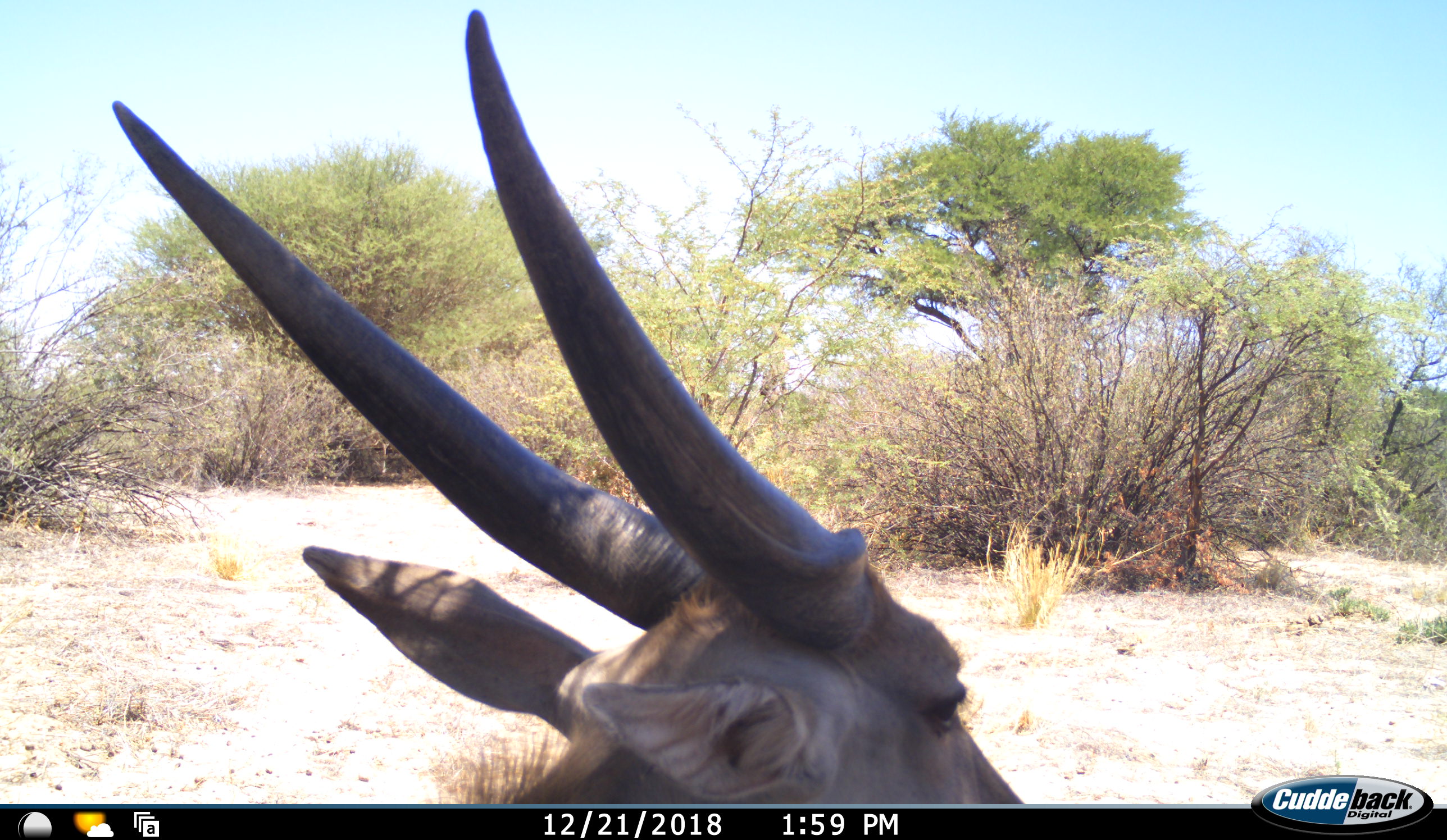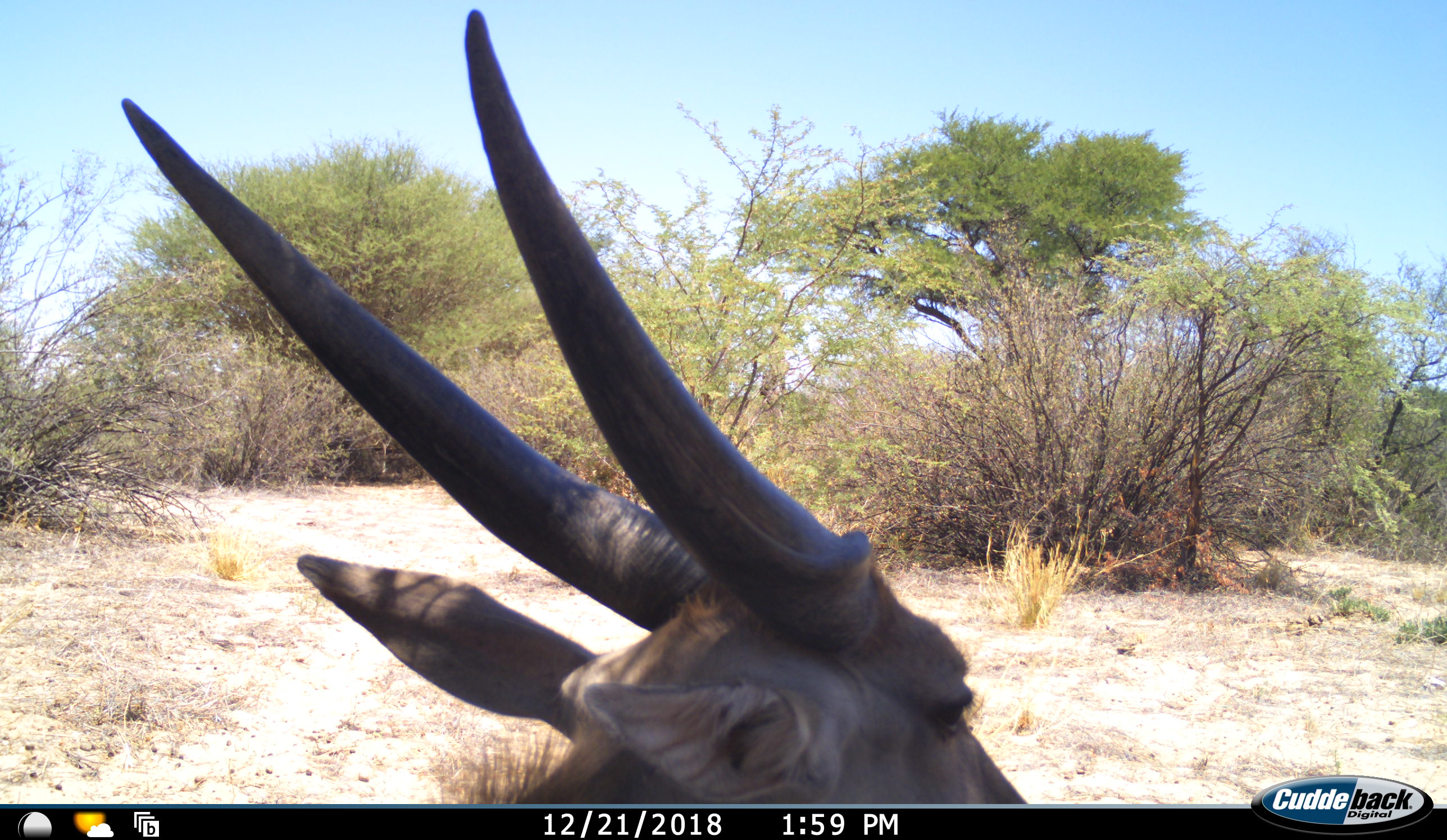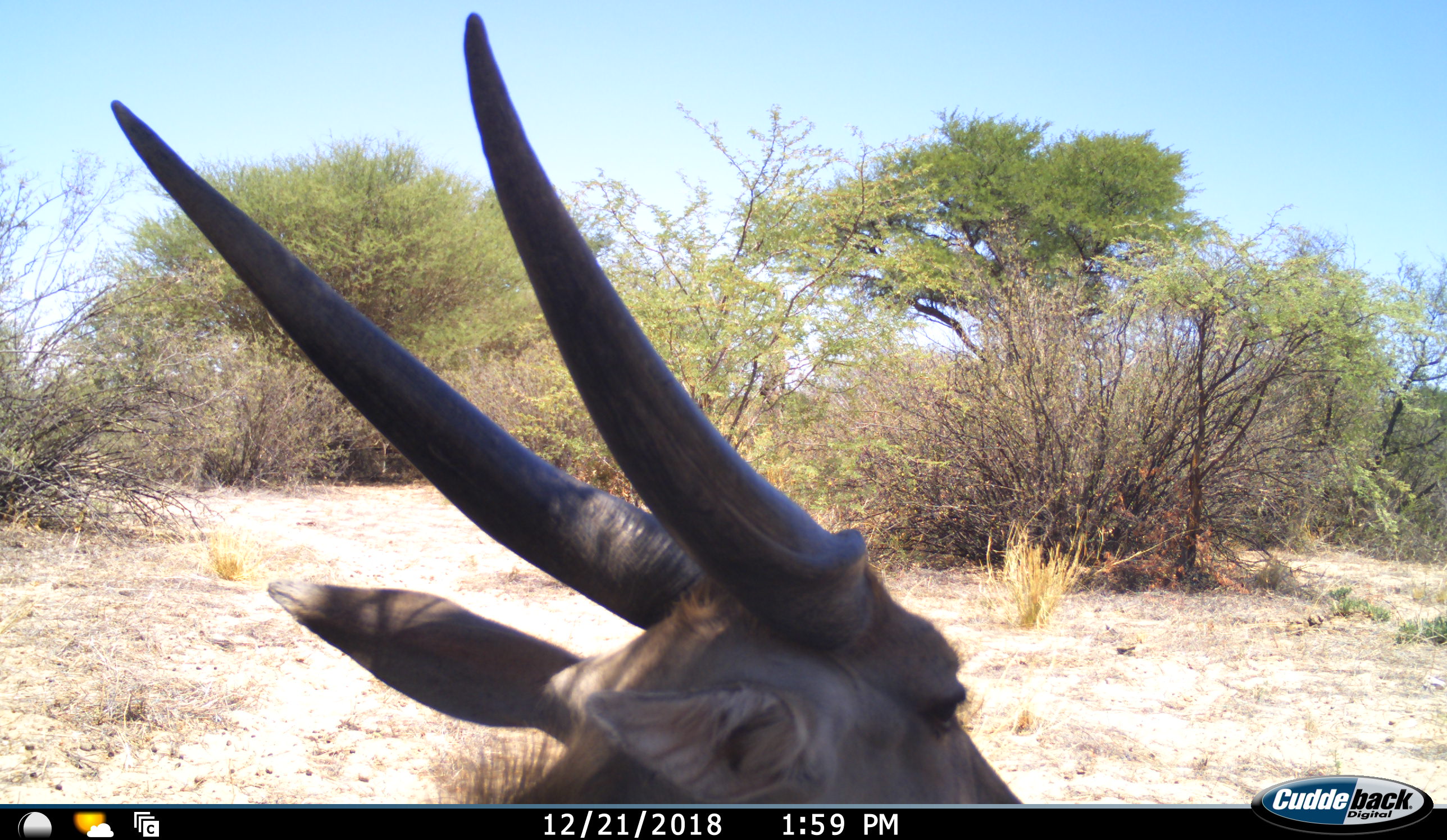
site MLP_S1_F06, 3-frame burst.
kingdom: Animalia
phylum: Chordata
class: Mammalia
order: Artiodactyla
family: Bovidae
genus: Tragelaphus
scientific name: Tragelaphus oryx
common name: eland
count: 1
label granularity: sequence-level